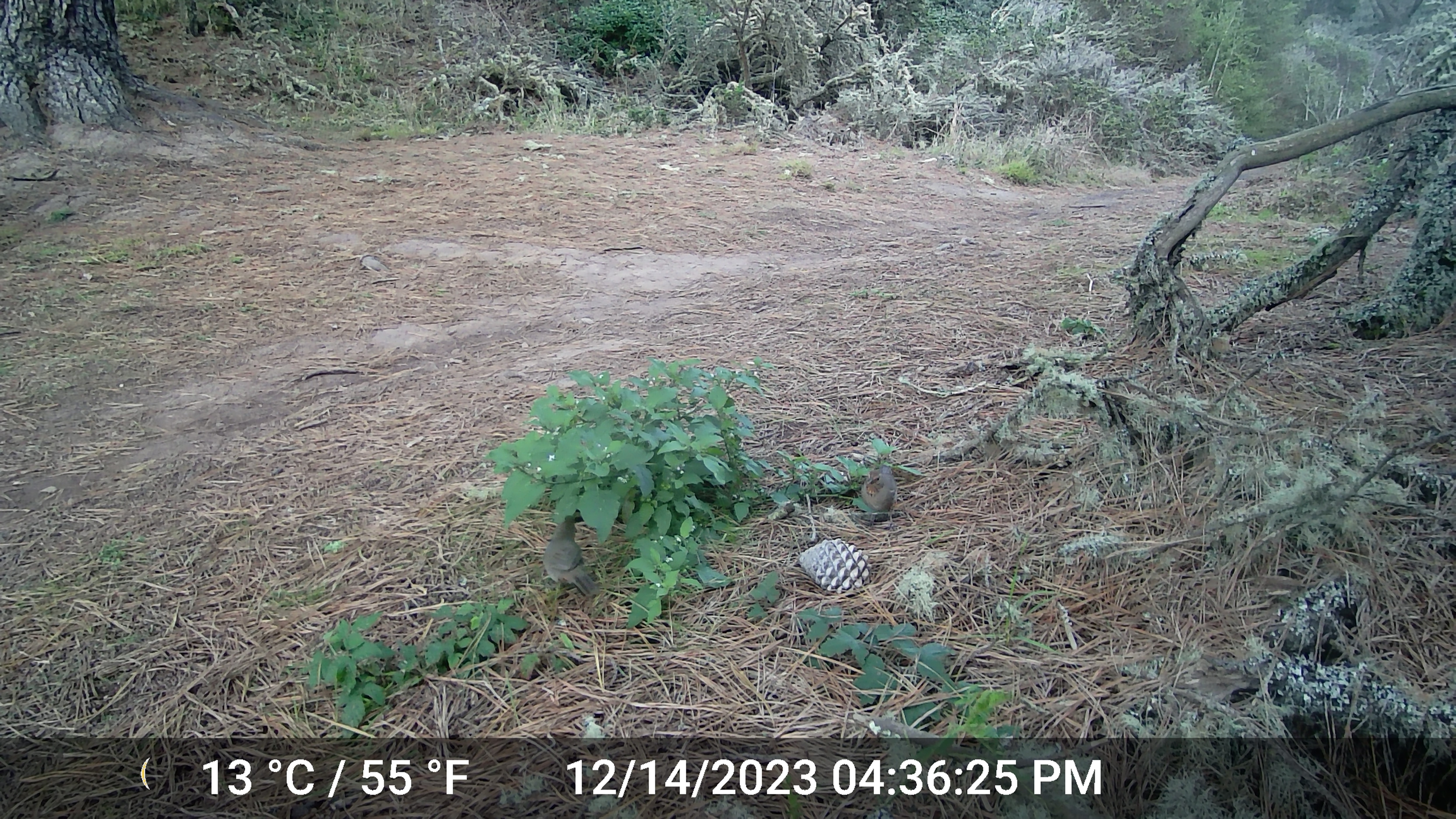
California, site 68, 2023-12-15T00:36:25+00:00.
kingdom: Animalia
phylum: Chordata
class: Aves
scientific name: Aves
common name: bird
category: unknown bird